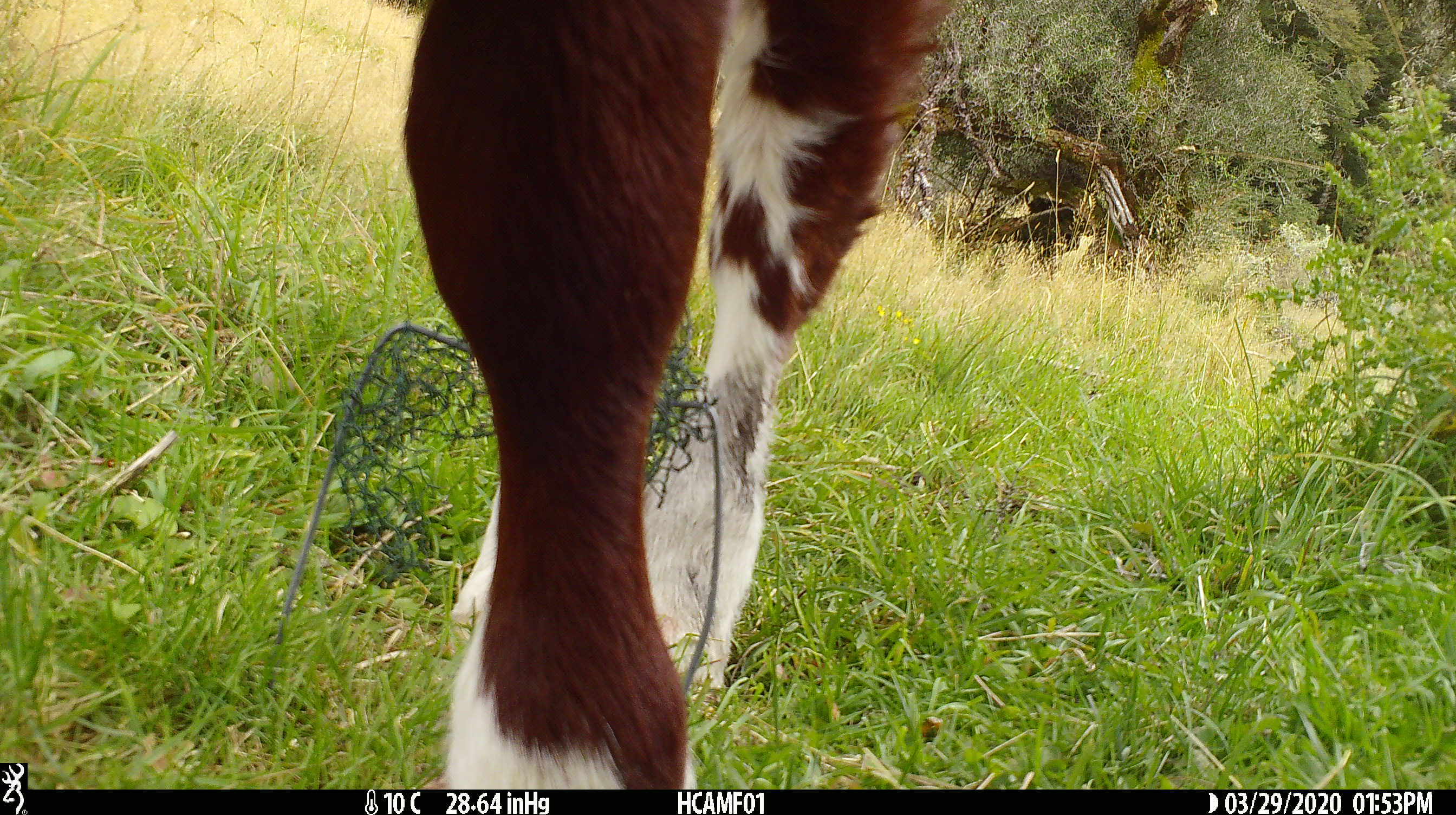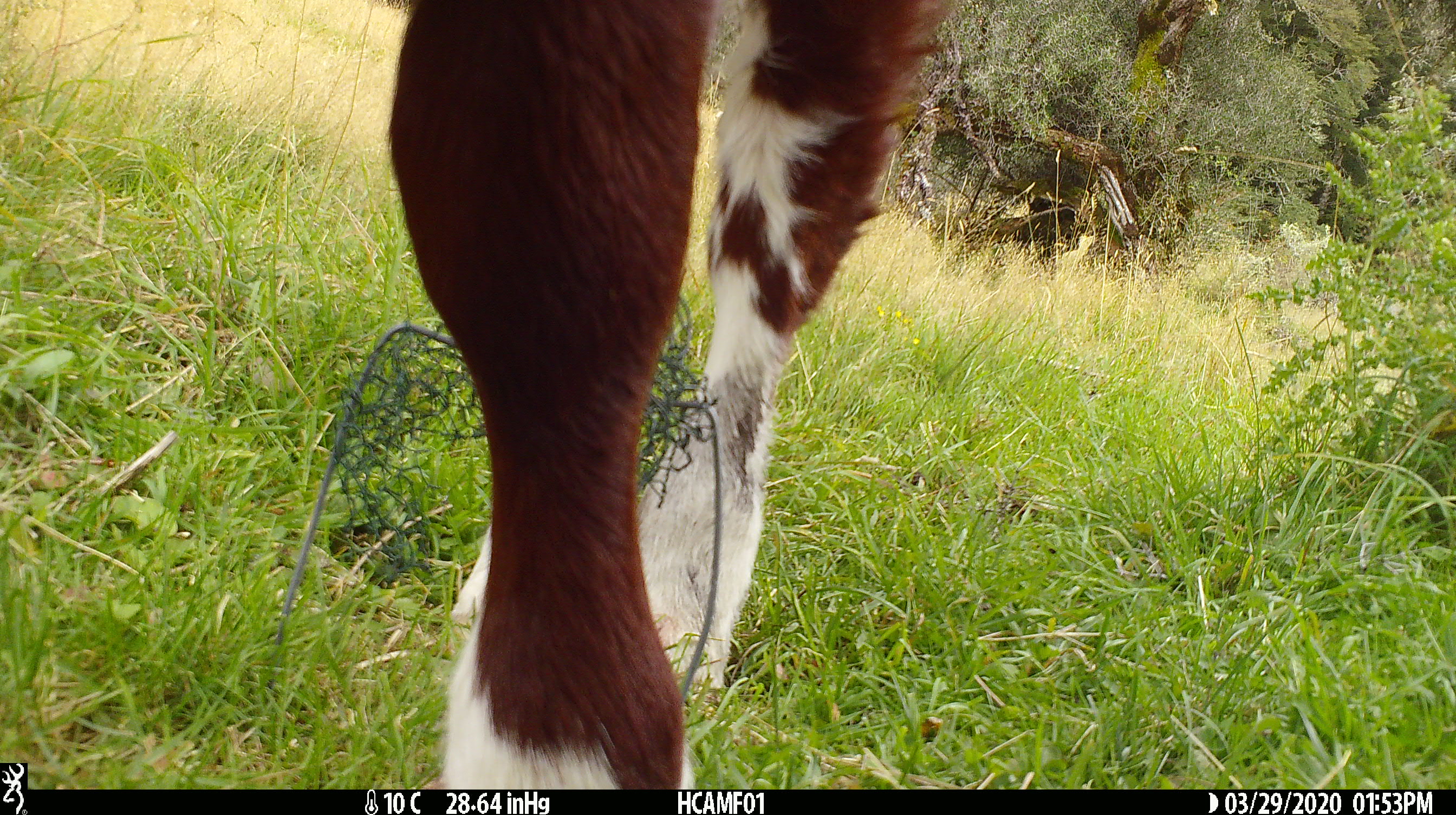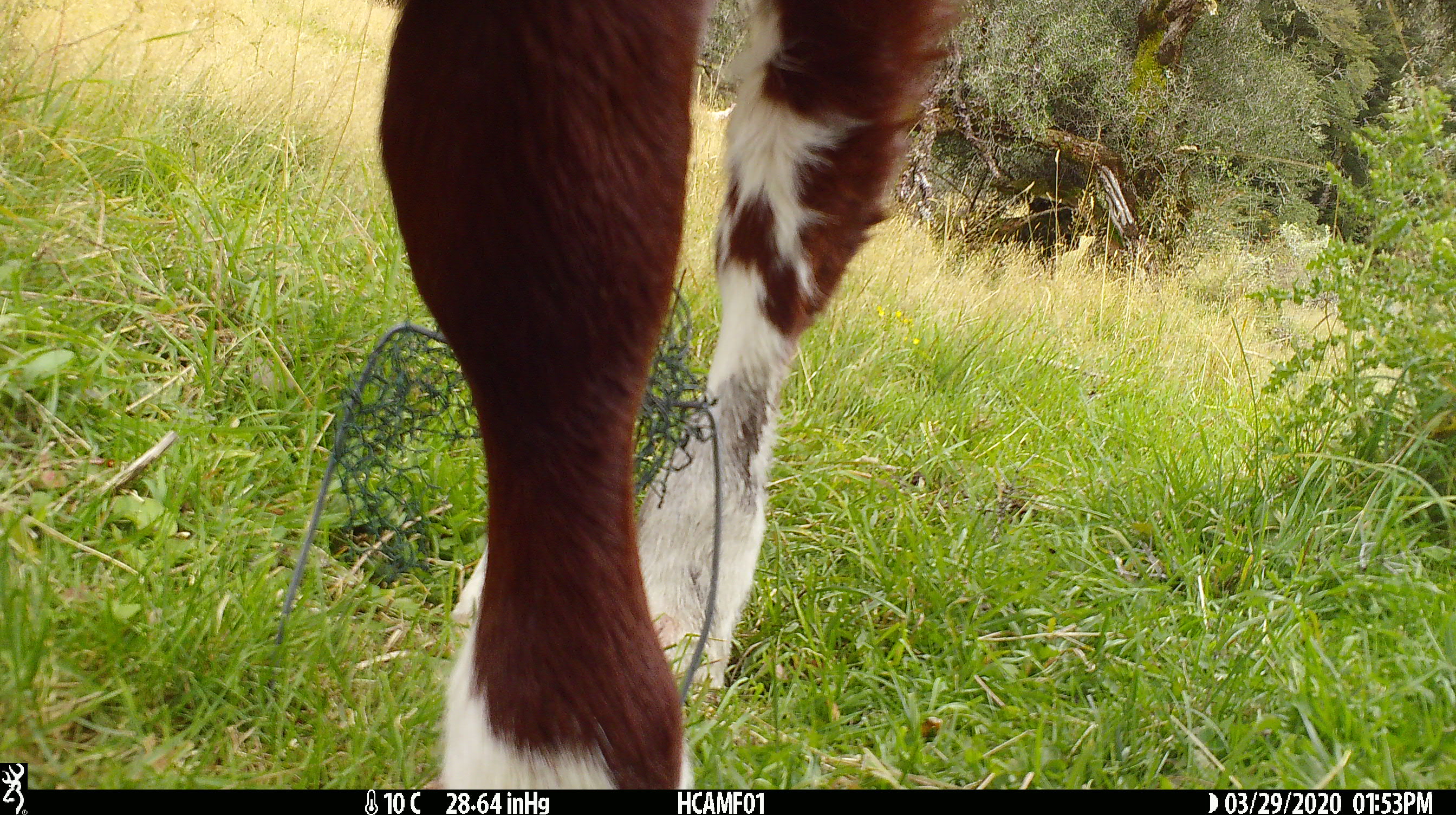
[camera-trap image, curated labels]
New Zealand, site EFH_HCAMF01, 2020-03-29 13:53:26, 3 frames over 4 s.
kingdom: Animalia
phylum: Chordata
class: Mammalia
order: Artiodactyla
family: Bovidae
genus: Bos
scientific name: Bos taurus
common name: domestic cow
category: cow